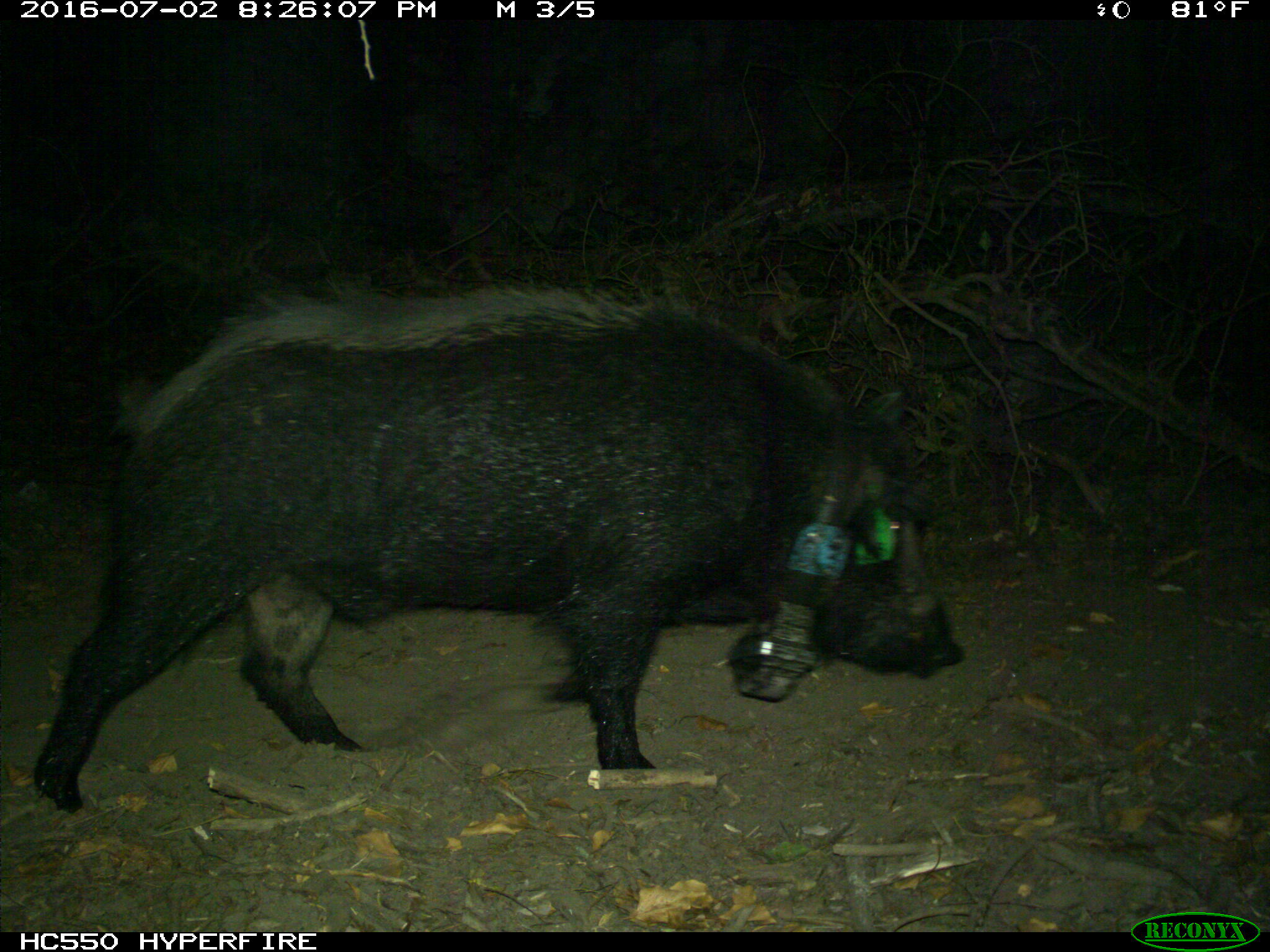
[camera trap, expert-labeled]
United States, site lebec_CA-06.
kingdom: Animalia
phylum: Chordata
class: Mammalia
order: Artiodactyla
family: Suidae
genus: Sus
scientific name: Sus scrofa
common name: wild boar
Sus scrofa (wild boar).